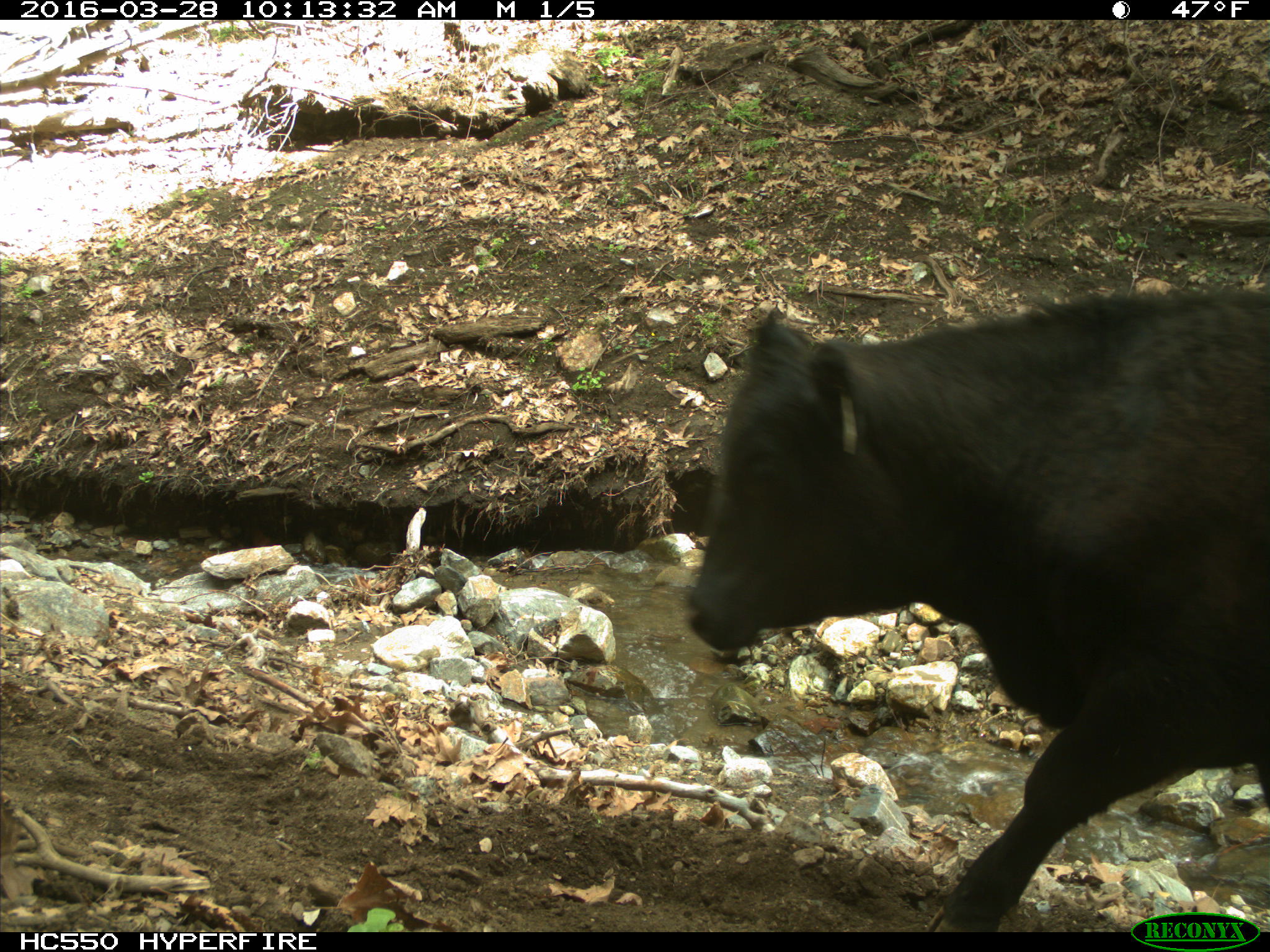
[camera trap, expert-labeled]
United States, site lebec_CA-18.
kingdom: Animalia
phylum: Chordata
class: Mammalia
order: Artiodactyla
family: Bovidae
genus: Bos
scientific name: Bos taurus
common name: domestic cow